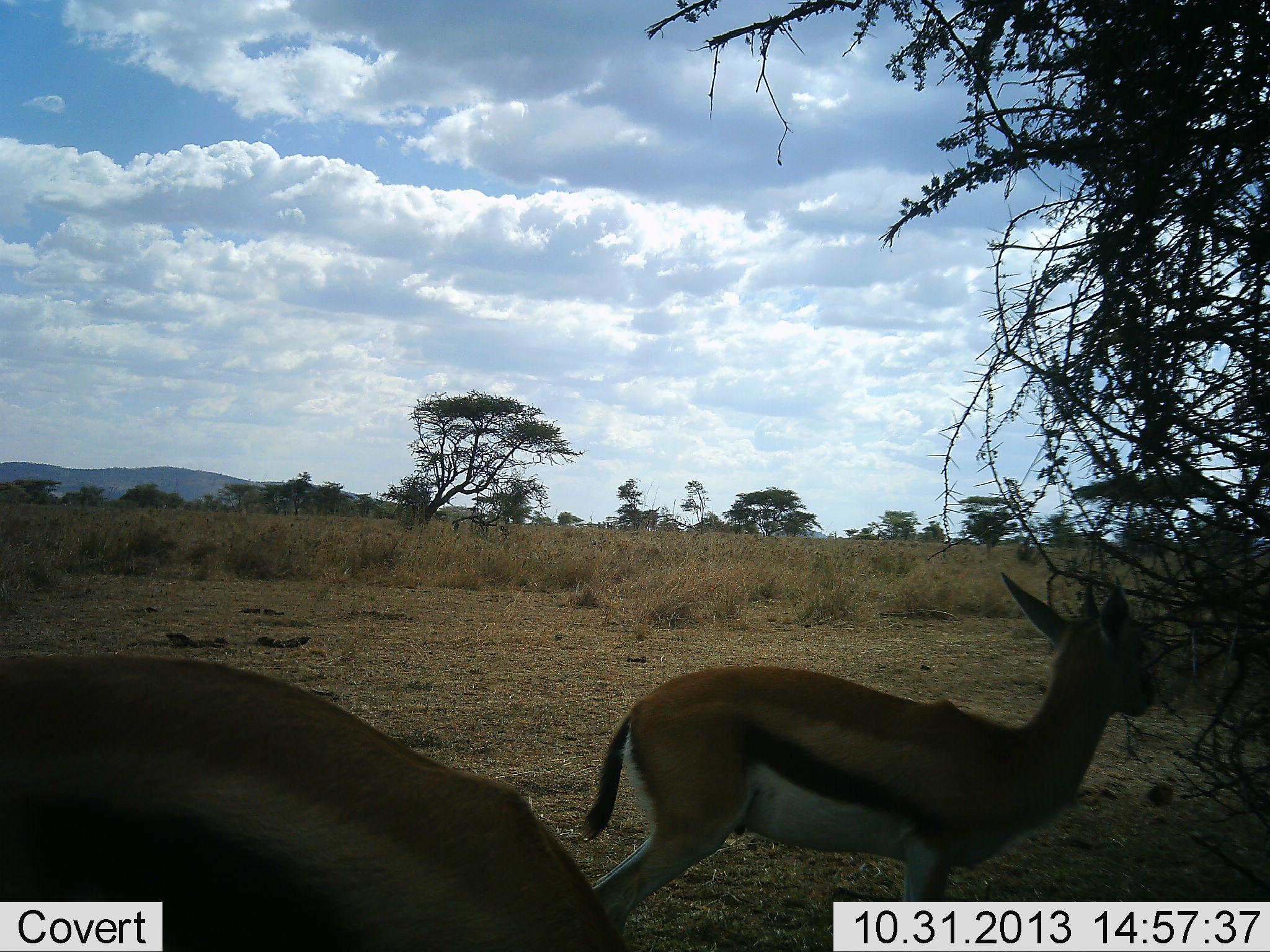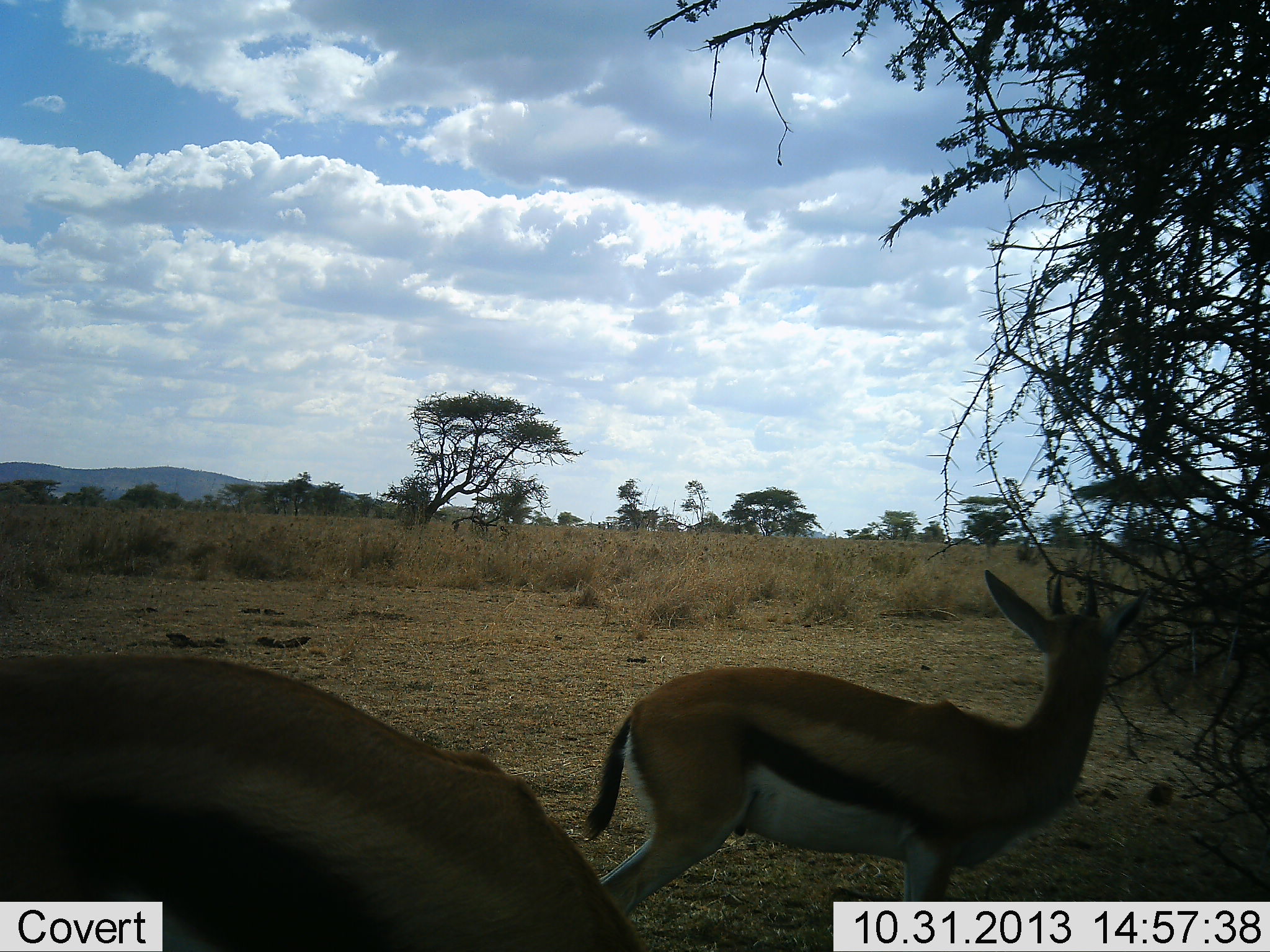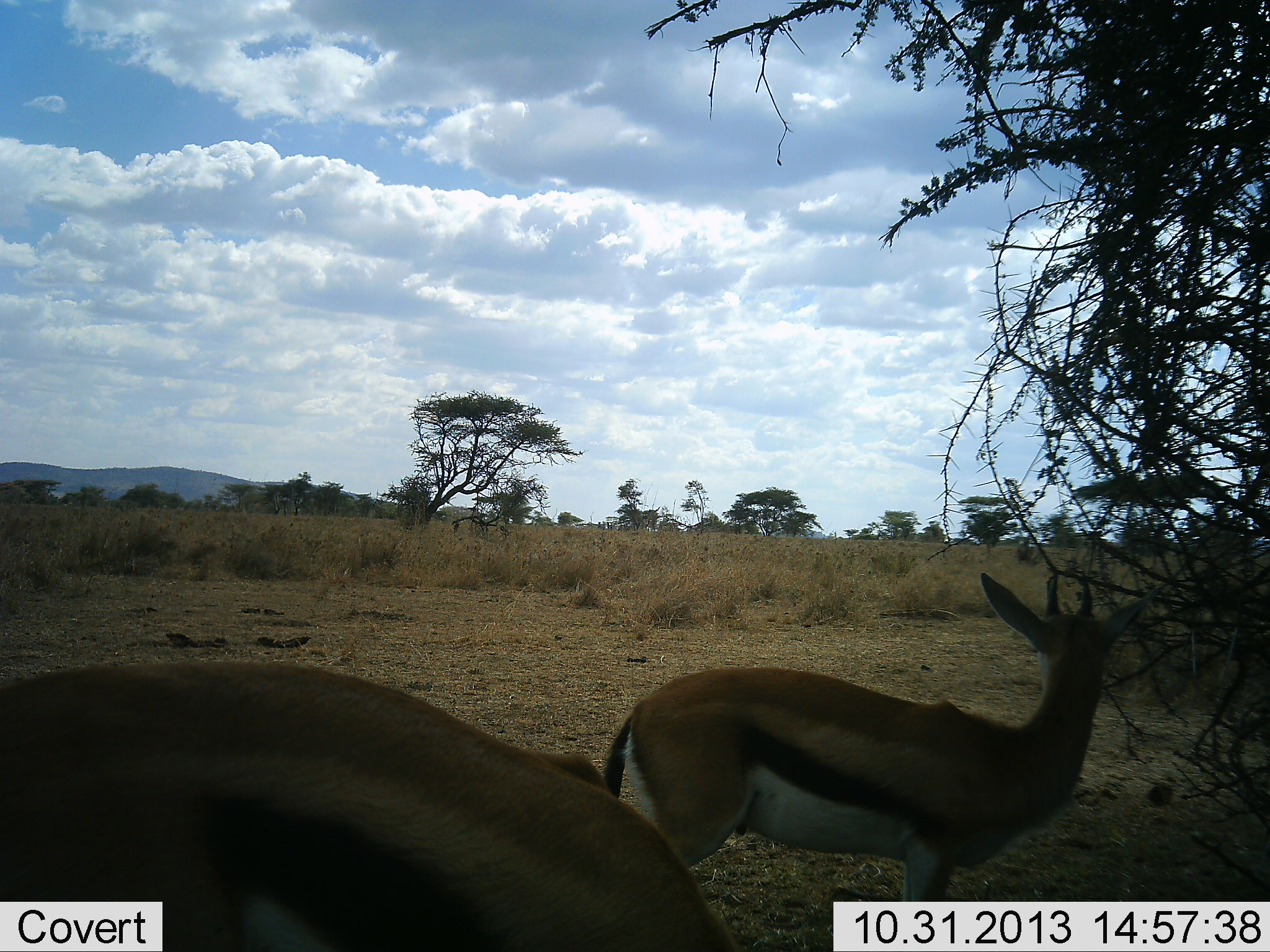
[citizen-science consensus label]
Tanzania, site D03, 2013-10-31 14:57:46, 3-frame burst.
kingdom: Animalia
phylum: Chordata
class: Mammalia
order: Artiodactyla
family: Bovidae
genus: Eudorcas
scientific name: Eudorcas thomsonii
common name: thomson's gazelle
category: gazellethomsons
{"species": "gazellethomsons (thomson's gazelle) (Eudorcas thomsonii)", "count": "2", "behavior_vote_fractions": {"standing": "90%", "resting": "0%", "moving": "0%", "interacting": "0%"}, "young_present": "0%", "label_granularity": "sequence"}